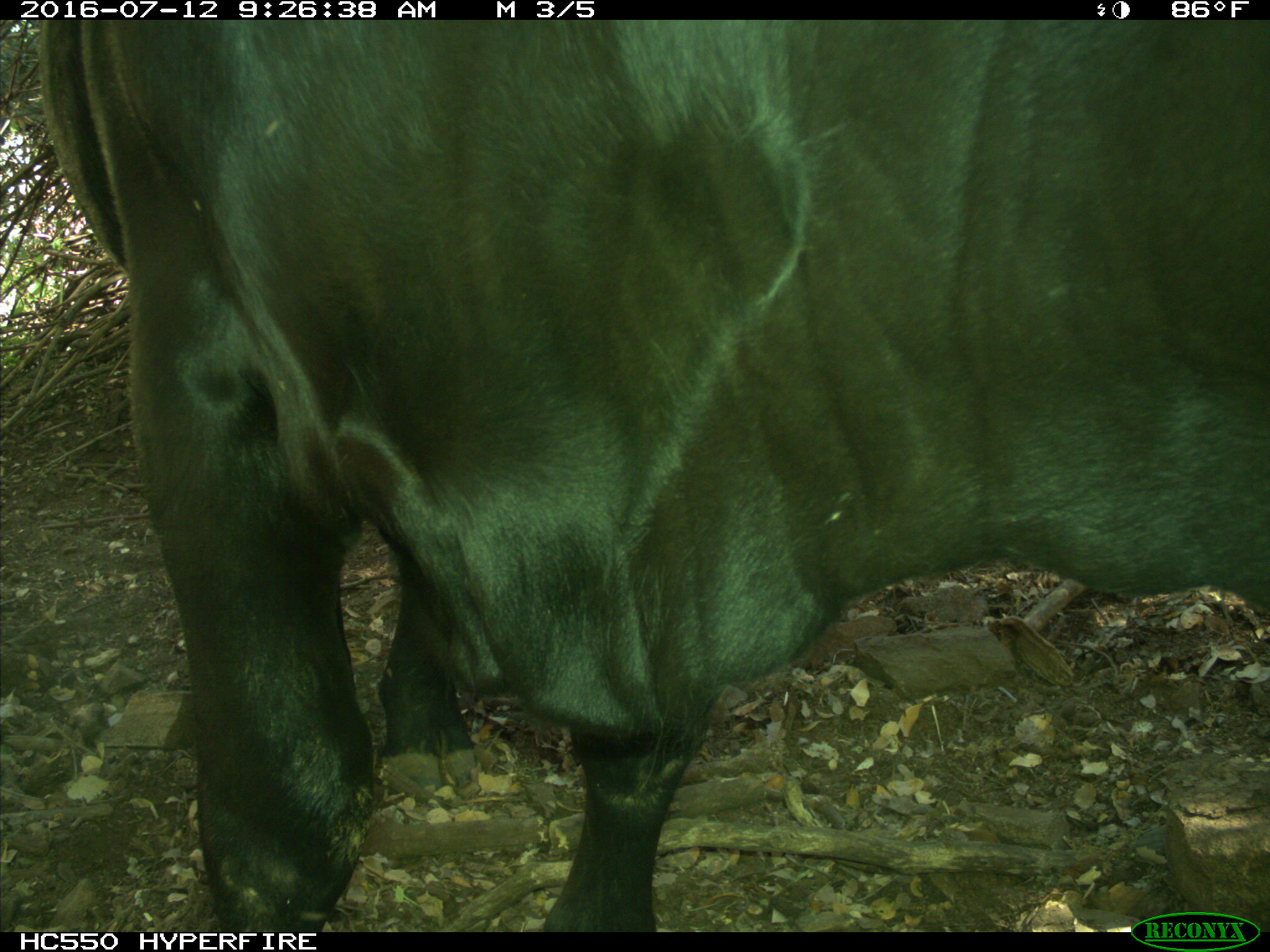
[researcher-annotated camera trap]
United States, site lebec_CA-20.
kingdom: Animalia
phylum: Chordata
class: Mammalia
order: Artiodactyla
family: Bovidae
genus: Bos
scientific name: Bos taurus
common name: domestic cow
Bos taurus (domestic cow).